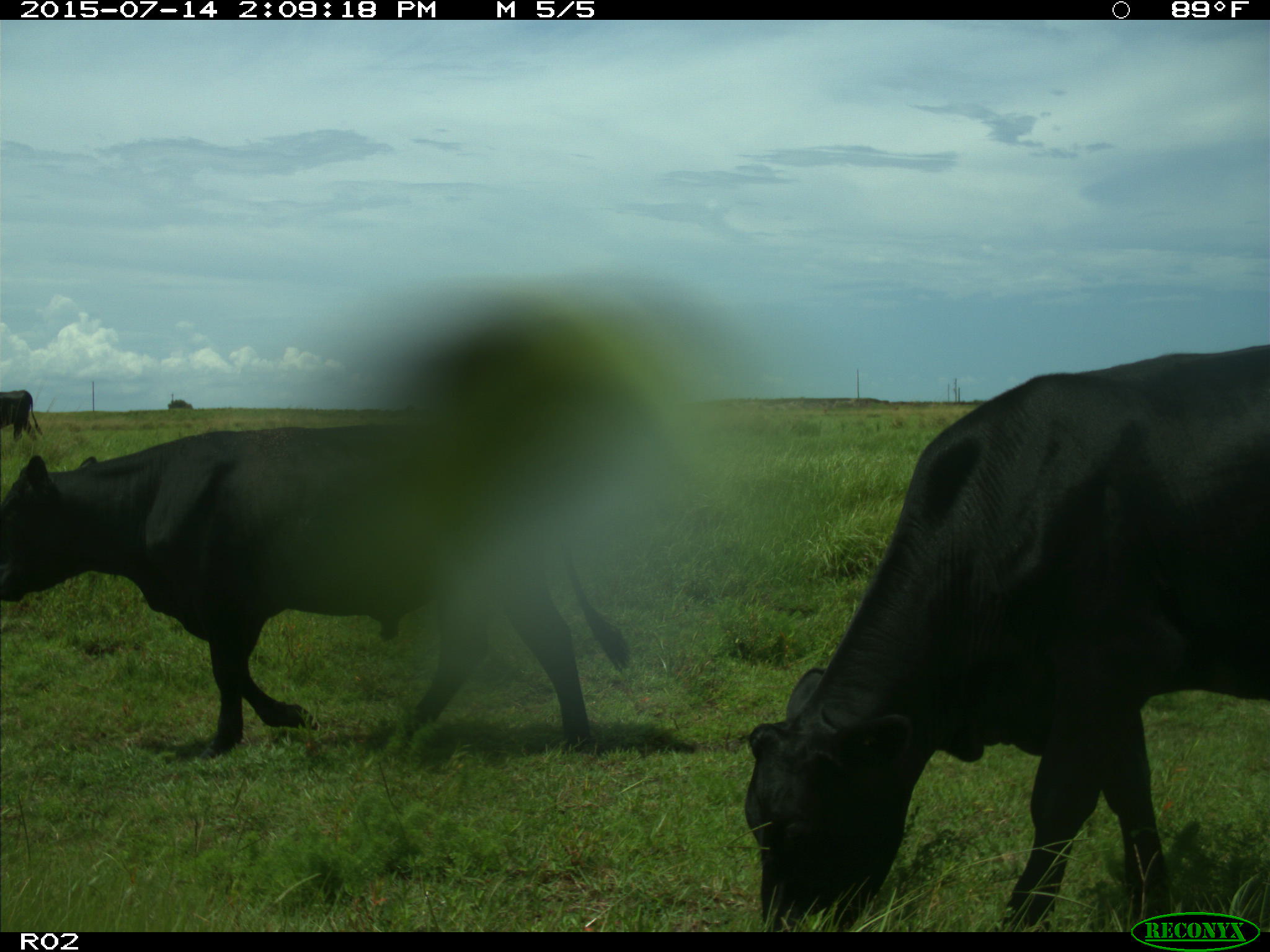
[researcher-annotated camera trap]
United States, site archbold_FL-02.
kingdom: Animalia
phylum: Chordata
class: Mammalia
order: Artiodactyla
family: Bovidae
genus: Bos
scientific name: Bos taurus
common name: domestic cow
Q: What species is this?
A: Bos taurus (domestic cow).